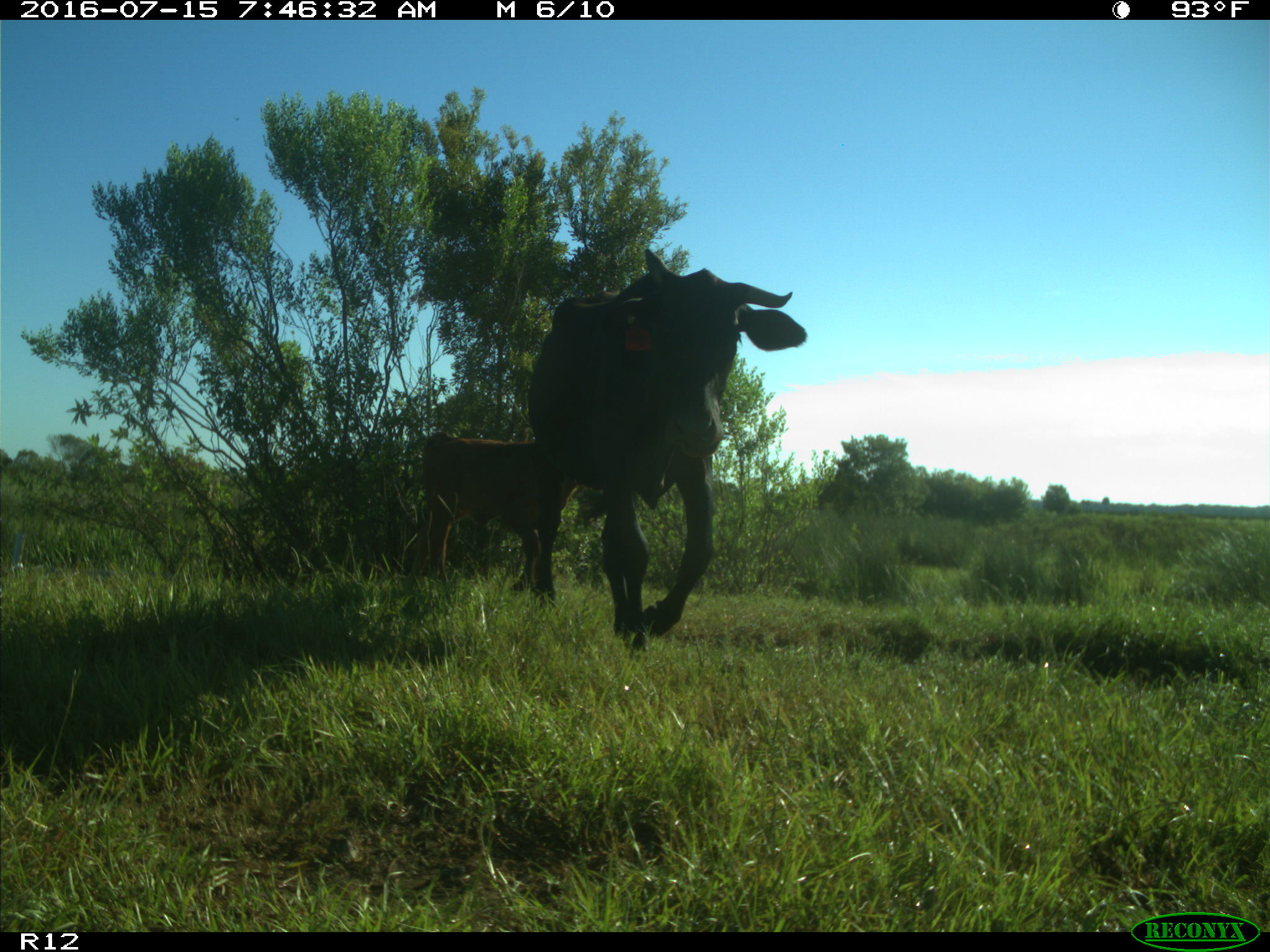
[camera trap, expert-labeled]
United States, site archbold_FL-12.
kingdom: Animalia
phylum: Chordata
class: Mammalia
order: Artiodactyla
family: Bovidae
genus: Bos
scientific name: Bos taurus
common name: domestic cow